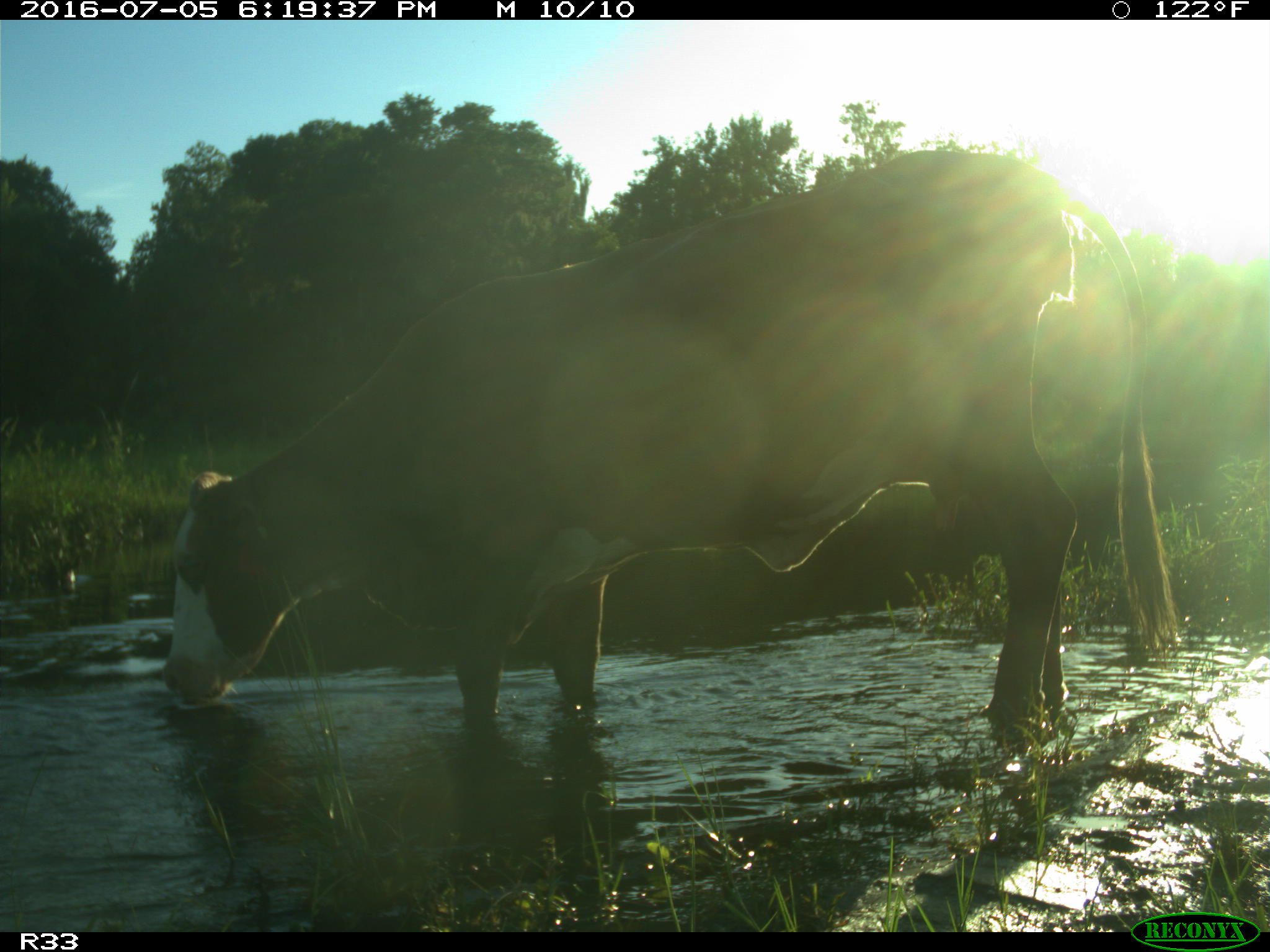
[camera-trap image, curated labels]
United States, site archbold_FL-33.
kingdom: Animalia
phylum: Chordata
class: Mammalia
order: Artiodactyla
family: Bovidae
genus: Bos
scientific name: Bos taurus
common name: domestic cow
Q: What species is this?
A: Bos taurus (domestic cow).